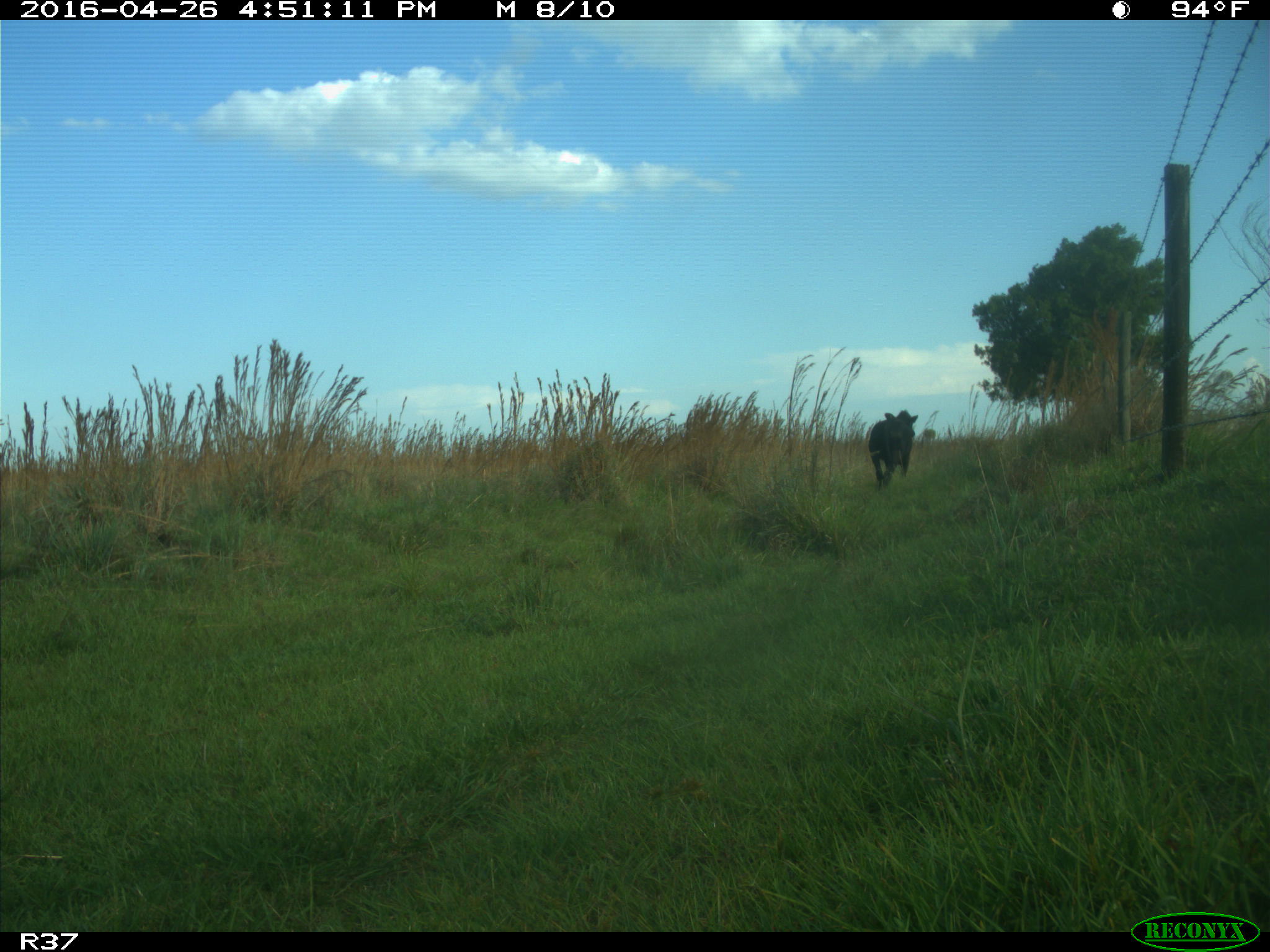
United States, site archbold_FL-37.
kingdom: Animalia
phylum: Chordata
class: Mammalia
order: Artiodactyla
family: Bovidae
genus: Bos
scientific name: Bos taurus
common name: domestic cow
Bos taurus (domestic cow).